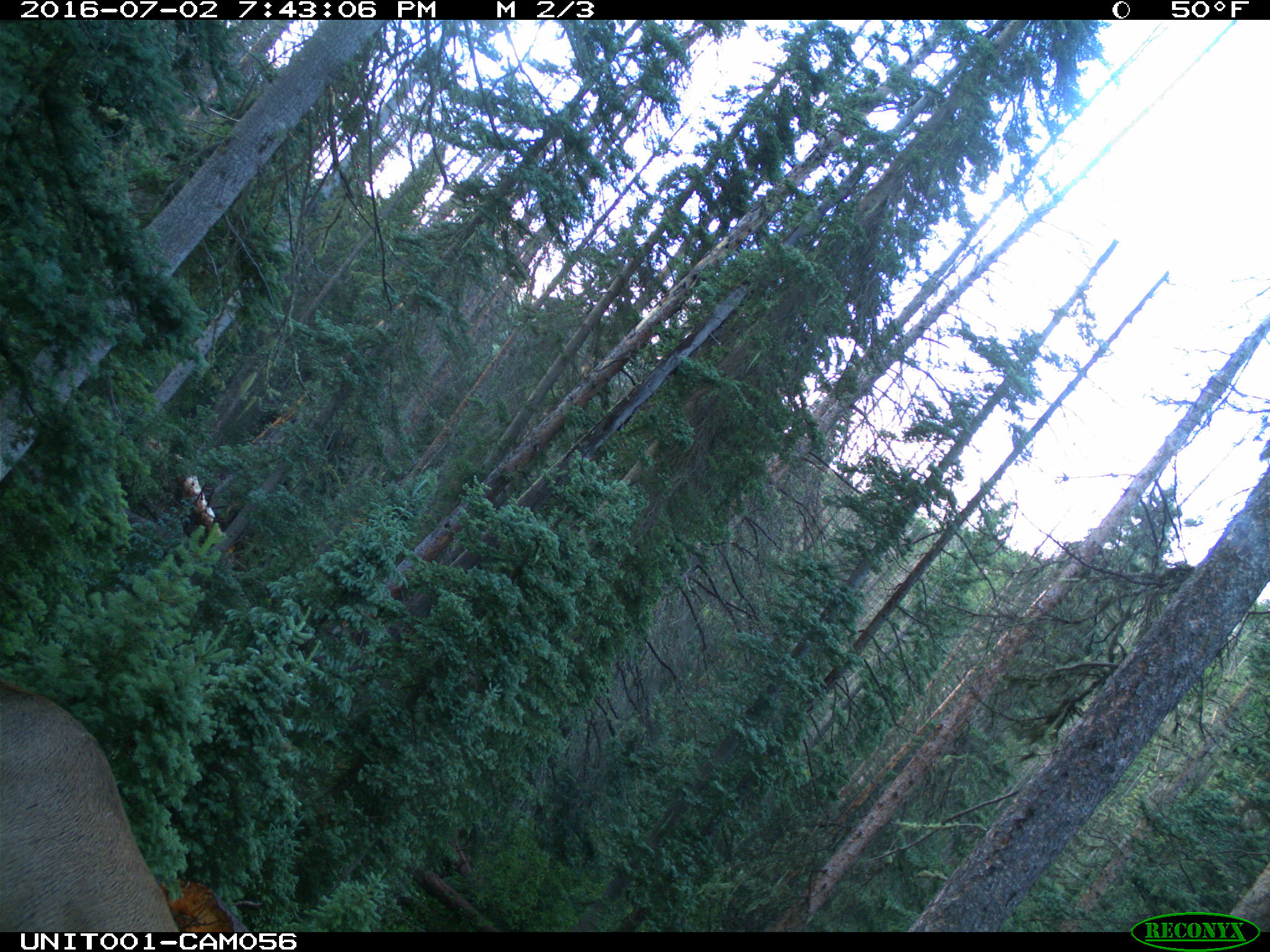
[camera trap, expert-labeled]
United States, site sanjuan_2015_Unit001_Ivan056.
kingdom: Animalia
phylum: Chordata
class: Mammalia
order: Artiodactyla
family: Cervidae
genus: Cervus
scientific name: Cervus elaphus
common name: red deer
Cervus elaphus (red deer).